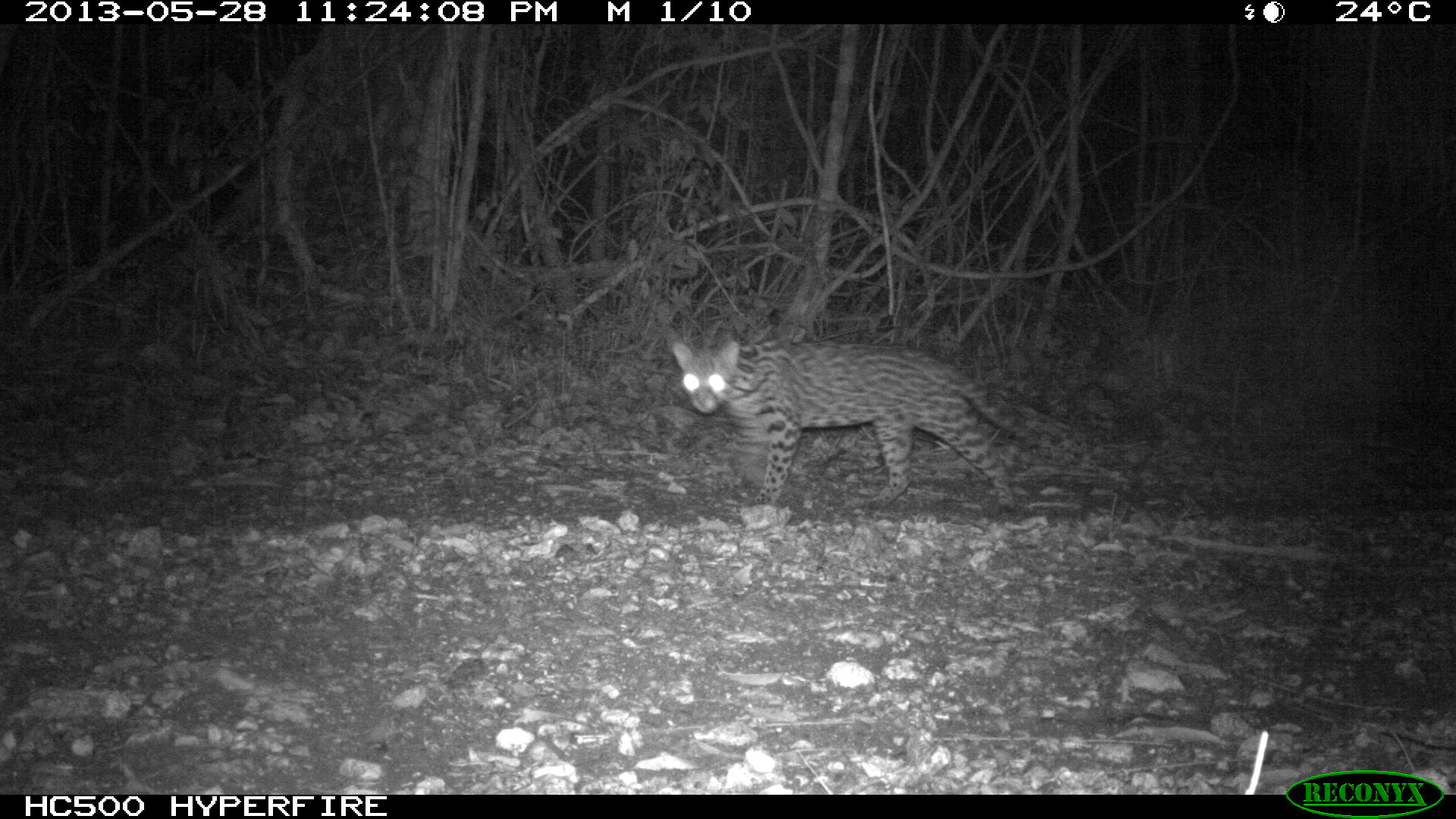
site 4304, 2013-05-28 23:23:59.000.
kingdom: Animalia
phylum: Chordata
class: Mammalia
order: Carnivora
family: Felidae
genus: Leopardus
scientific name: Leopardus pardalis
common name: ocelot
Leopardus pardalis (ocelot), count 1.